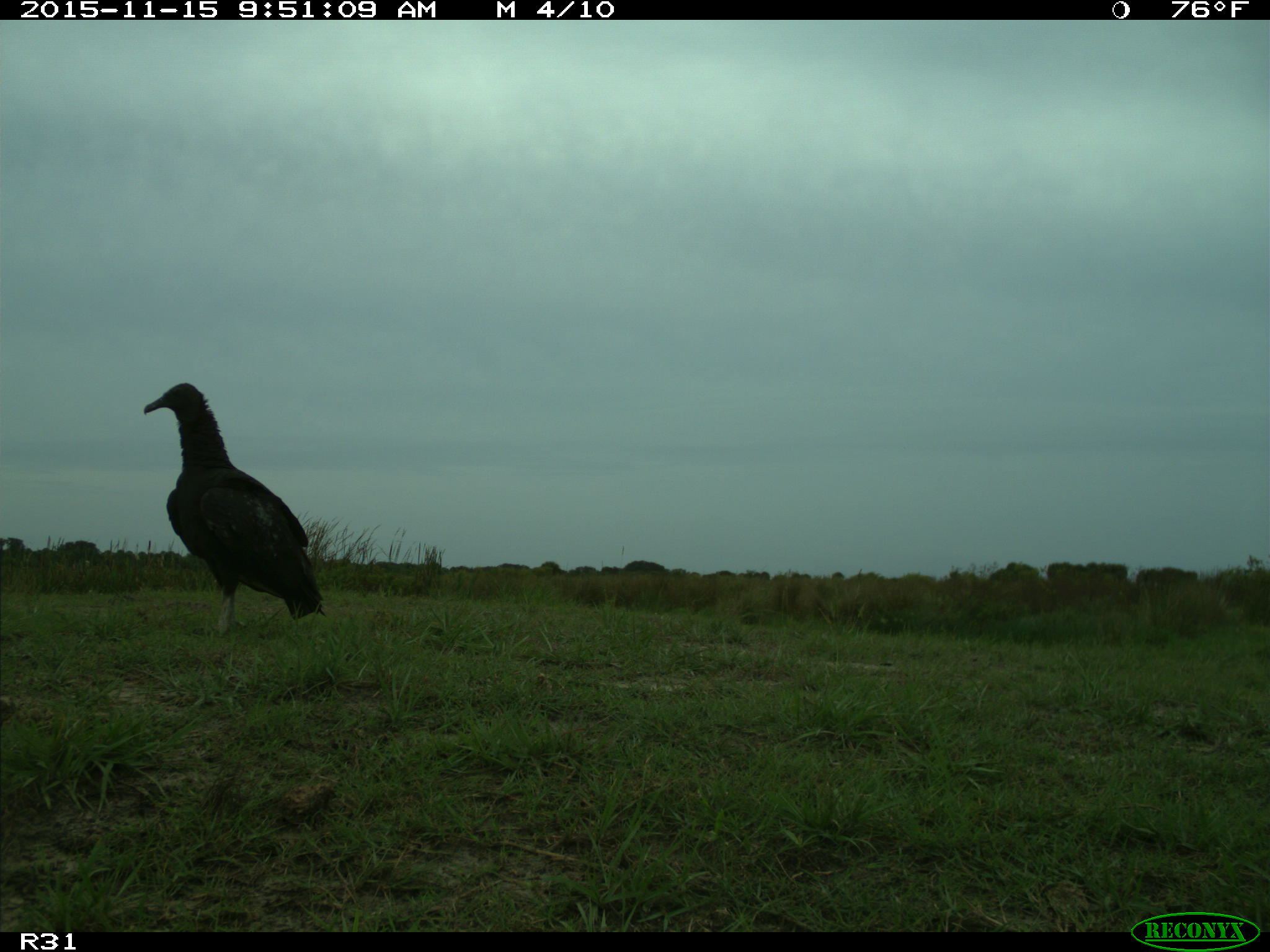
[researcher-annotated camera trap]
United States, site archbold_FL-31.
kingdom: Animalia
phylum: Chordata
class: Aves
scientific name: Aves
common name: birds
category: unidentified bird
Unidentified bird (birds) (Aves).